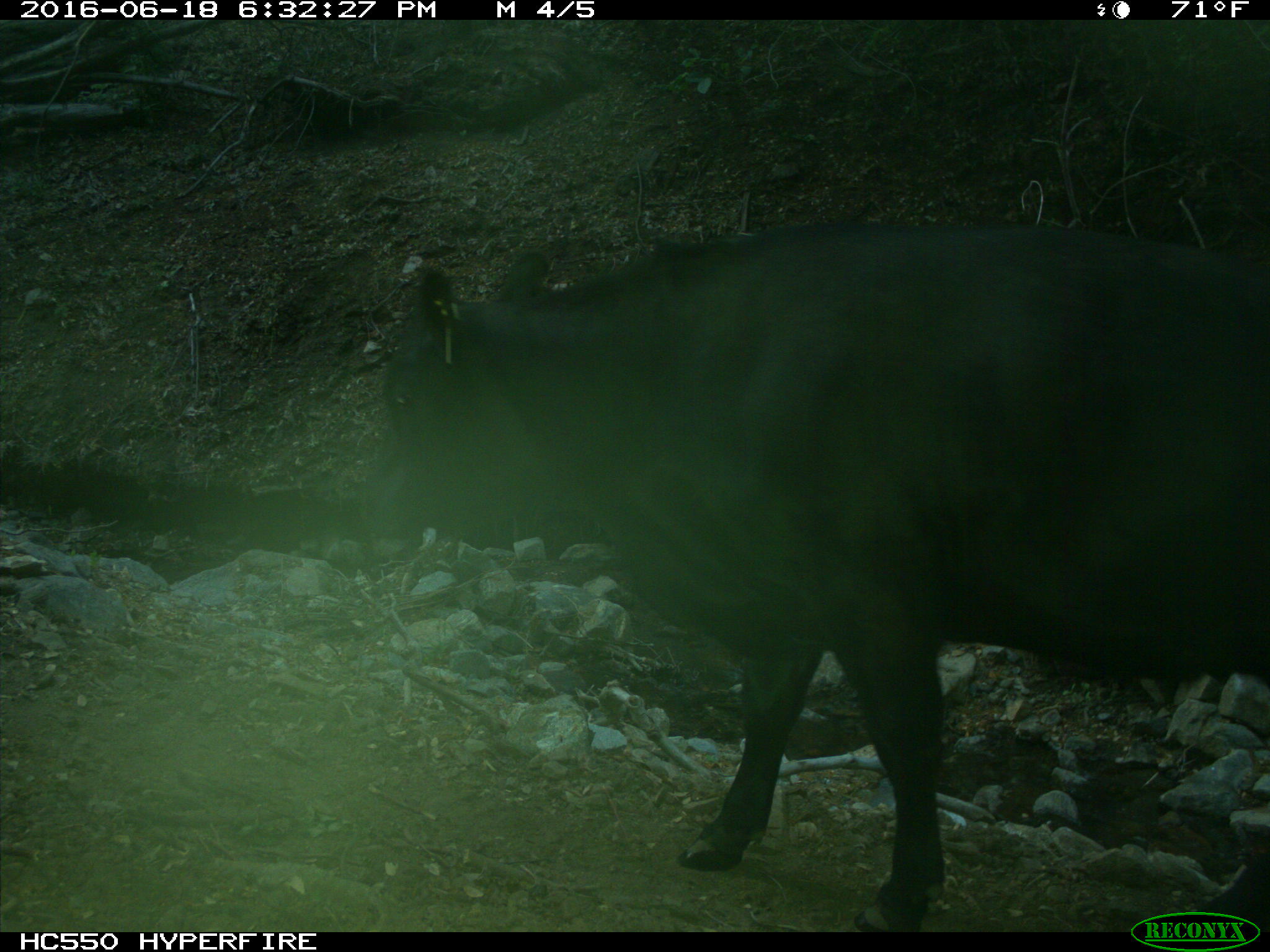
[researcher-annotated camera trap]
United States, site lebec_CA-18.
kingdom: Animalia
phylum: Chordata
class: Mammalia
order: Artiodactyla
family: Bovidae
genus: Bos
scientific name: Bos taurus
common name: domestic cow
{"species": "Bos taurus (domestic cow)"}